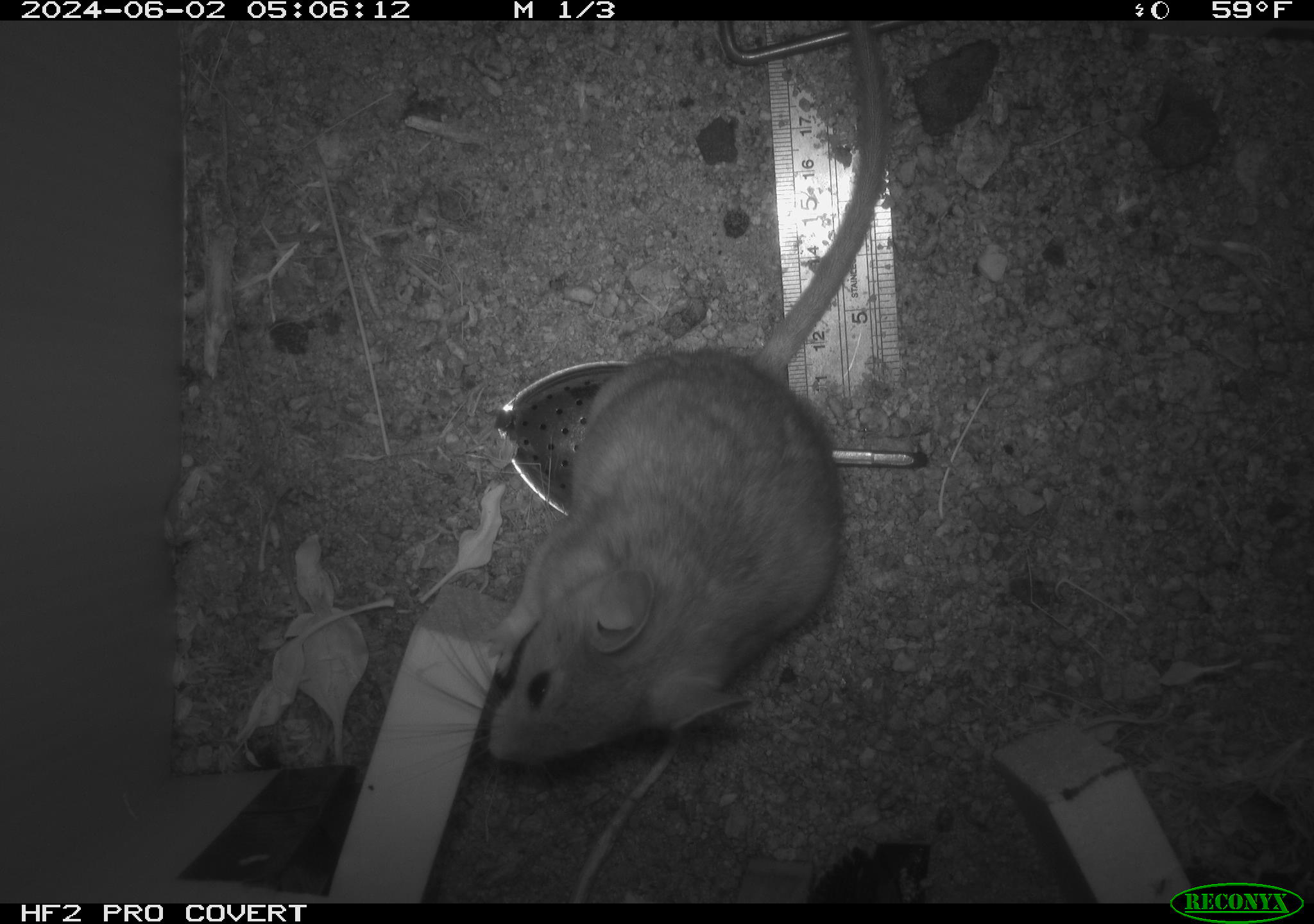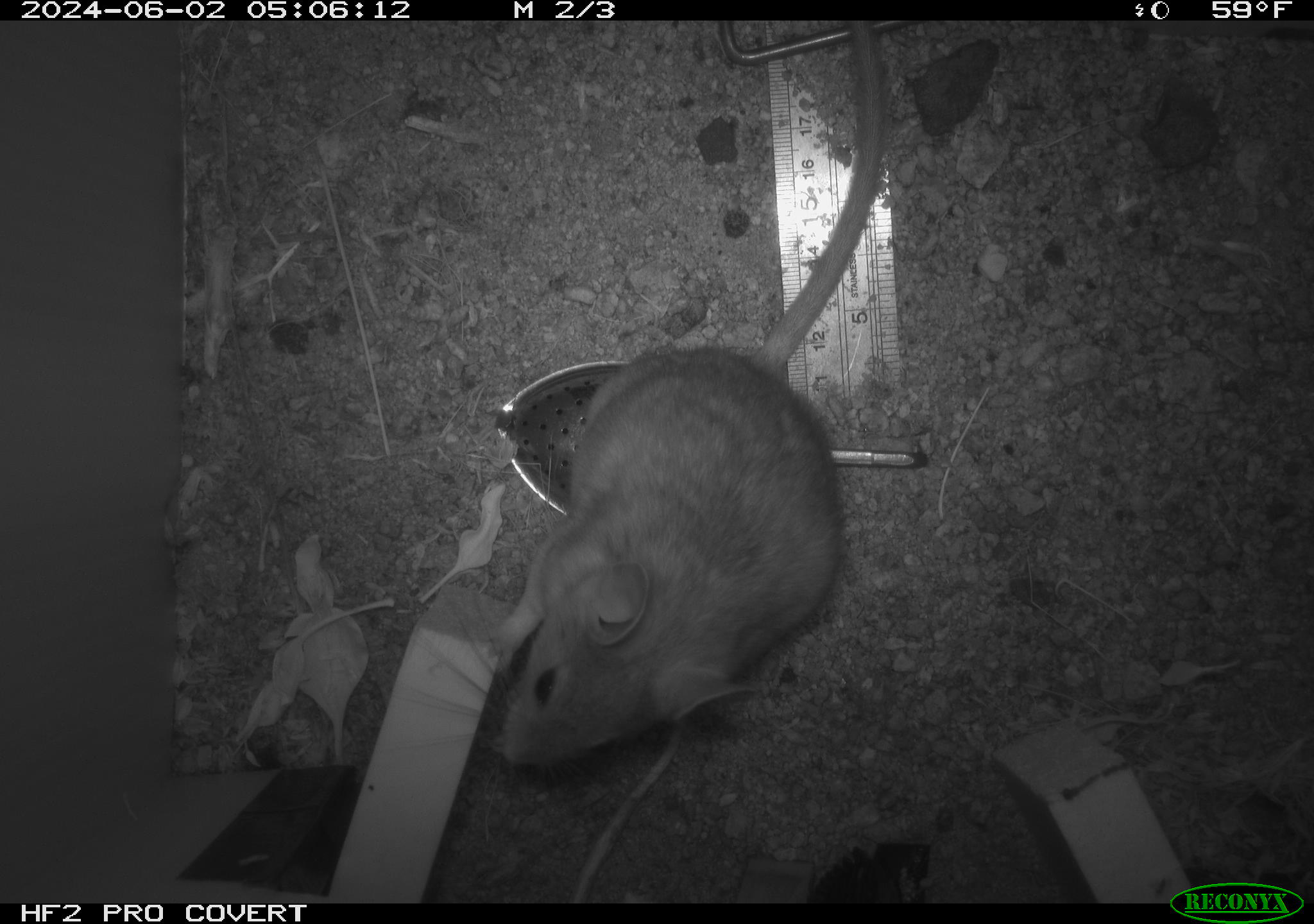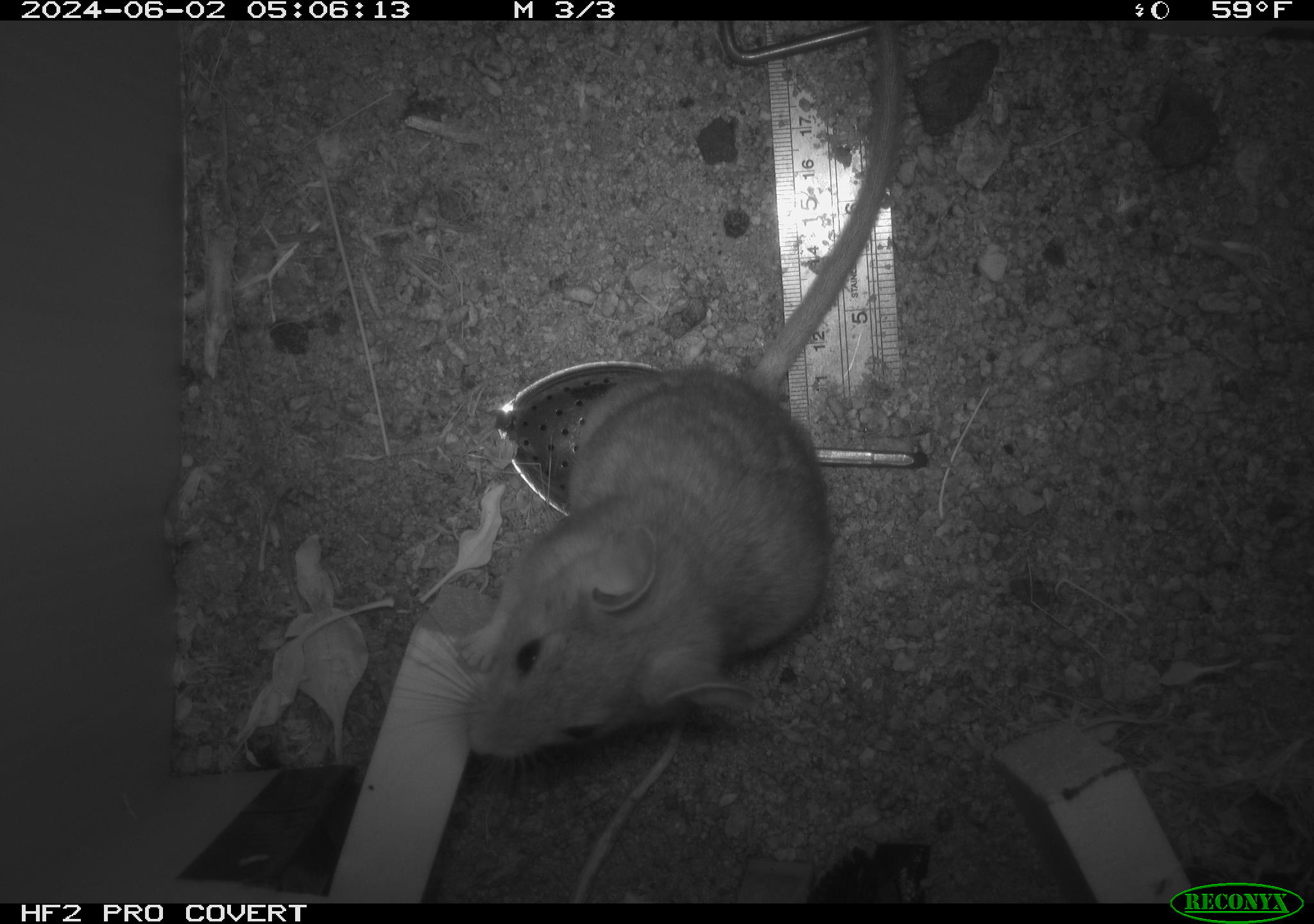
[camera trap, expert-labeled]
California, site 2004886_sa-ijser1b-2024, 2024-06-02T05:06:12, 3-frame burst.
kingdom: Animalia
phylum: Chordata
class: Mammalia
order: Rodentia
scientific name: Rodentia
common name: woodrat or rat or mouse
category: woodrat or rat or mouse species